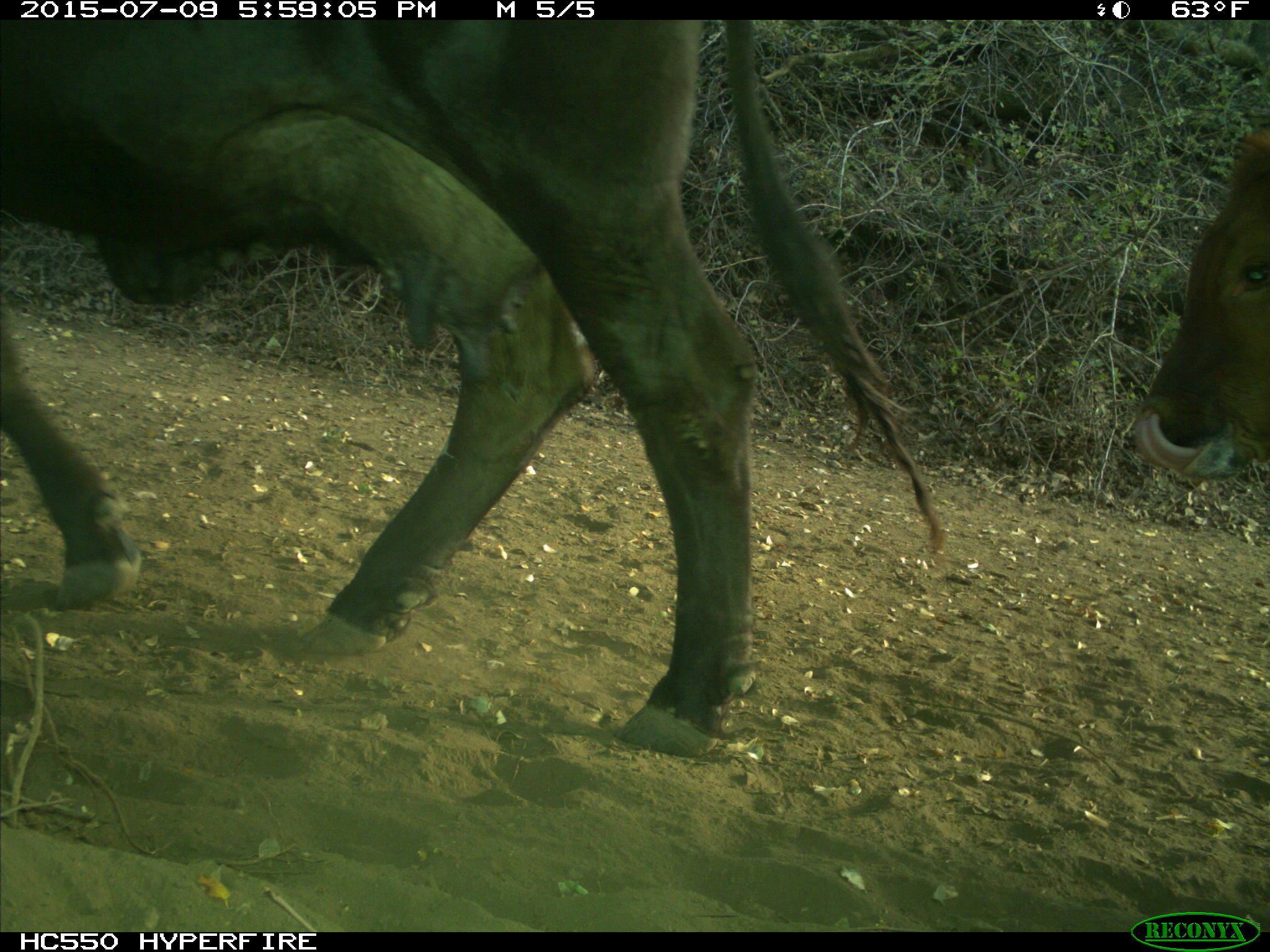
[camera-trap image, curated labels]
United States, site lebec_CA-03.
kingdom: Animalia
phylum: Chordata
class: Mammalia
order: Artiodactyla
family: Bovidae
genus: Bos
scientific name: Bos taurus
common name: domestic cow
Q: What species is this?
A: Bos taurus (domestic cow).